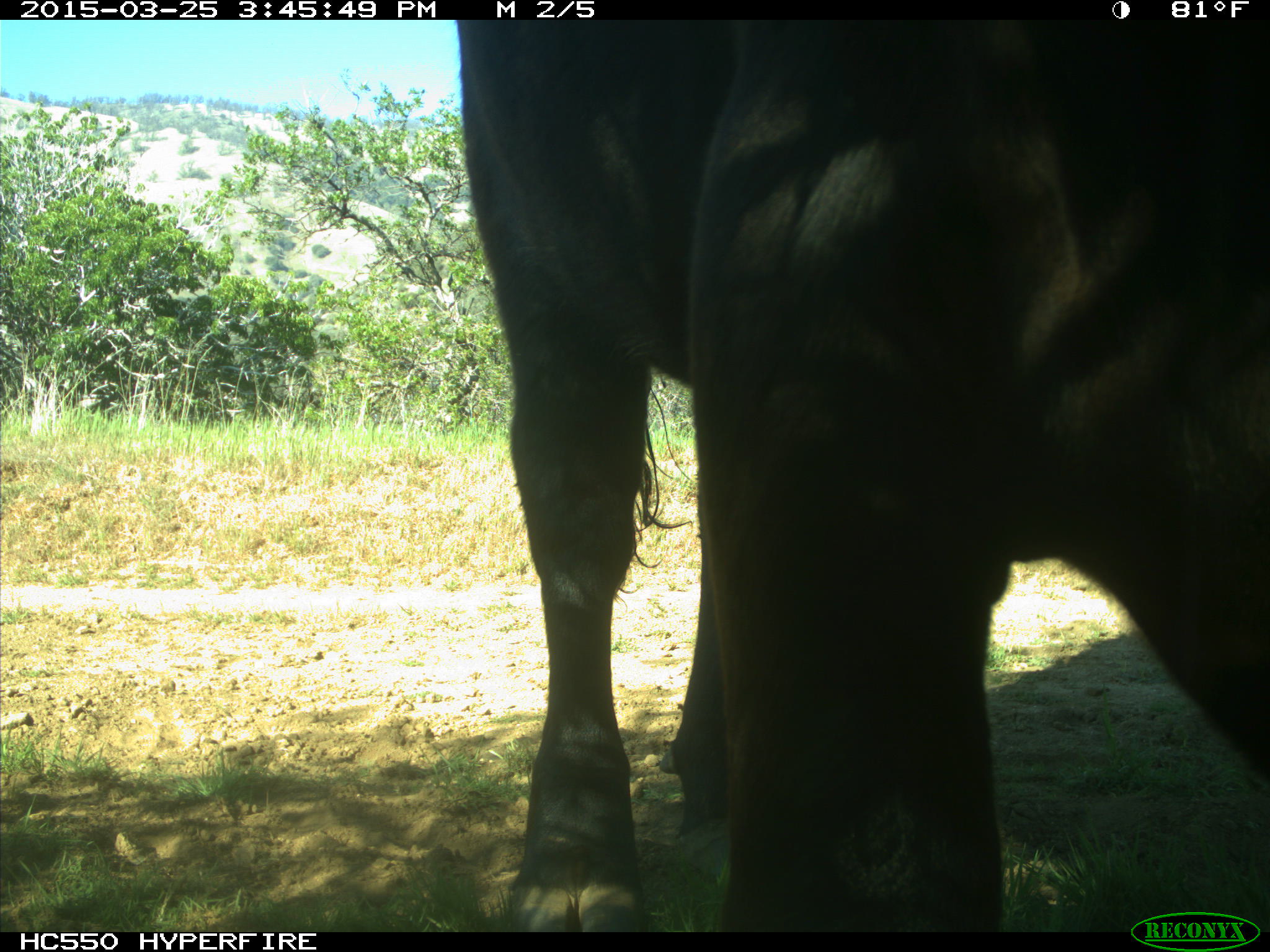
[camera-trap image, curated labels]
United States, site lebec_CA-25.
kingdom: Animalia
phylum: Chordata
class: Mammalia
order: Artiodactyla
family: Bovidae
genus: Bos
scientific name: Bos taurus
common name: domestic cow